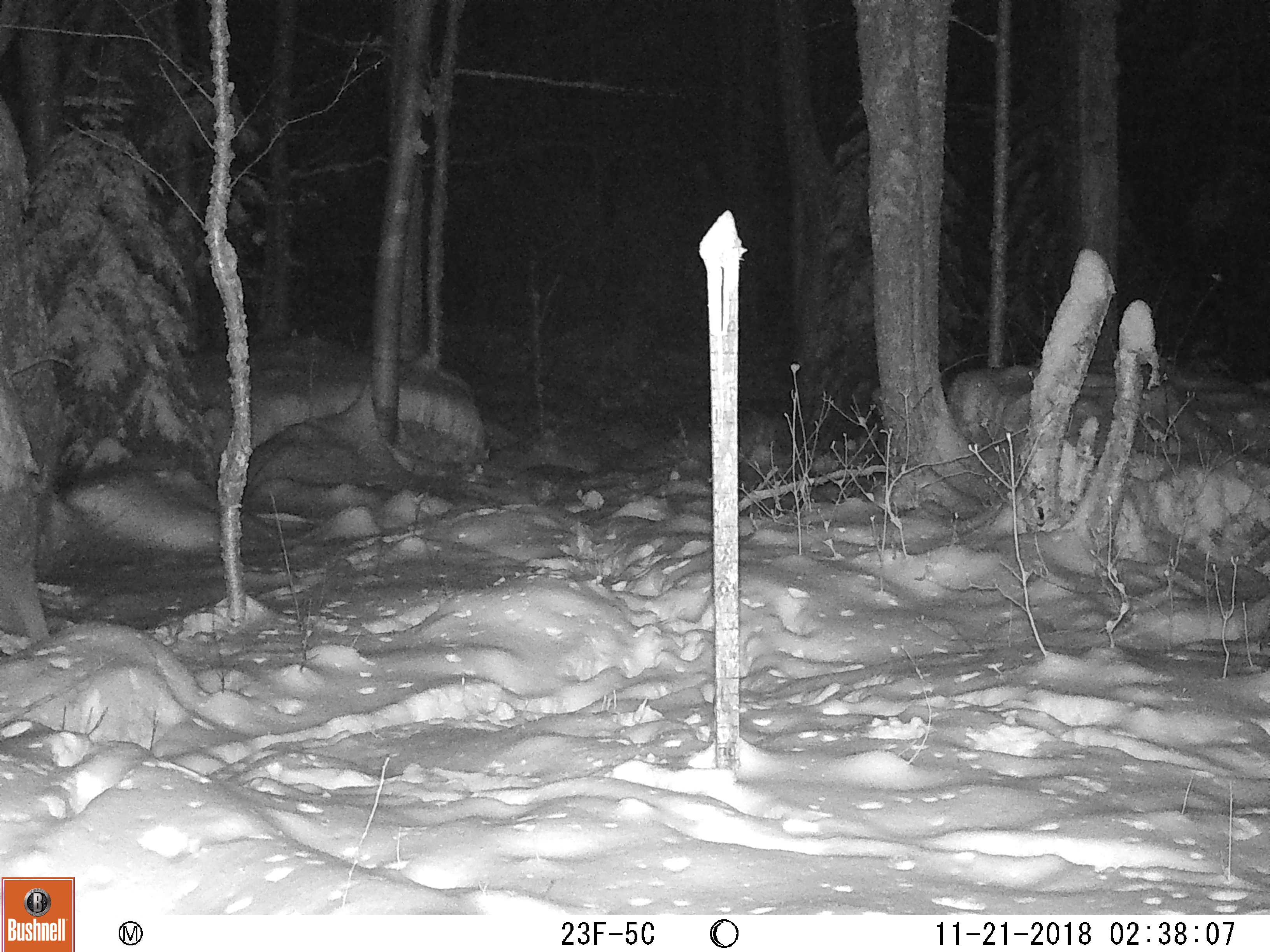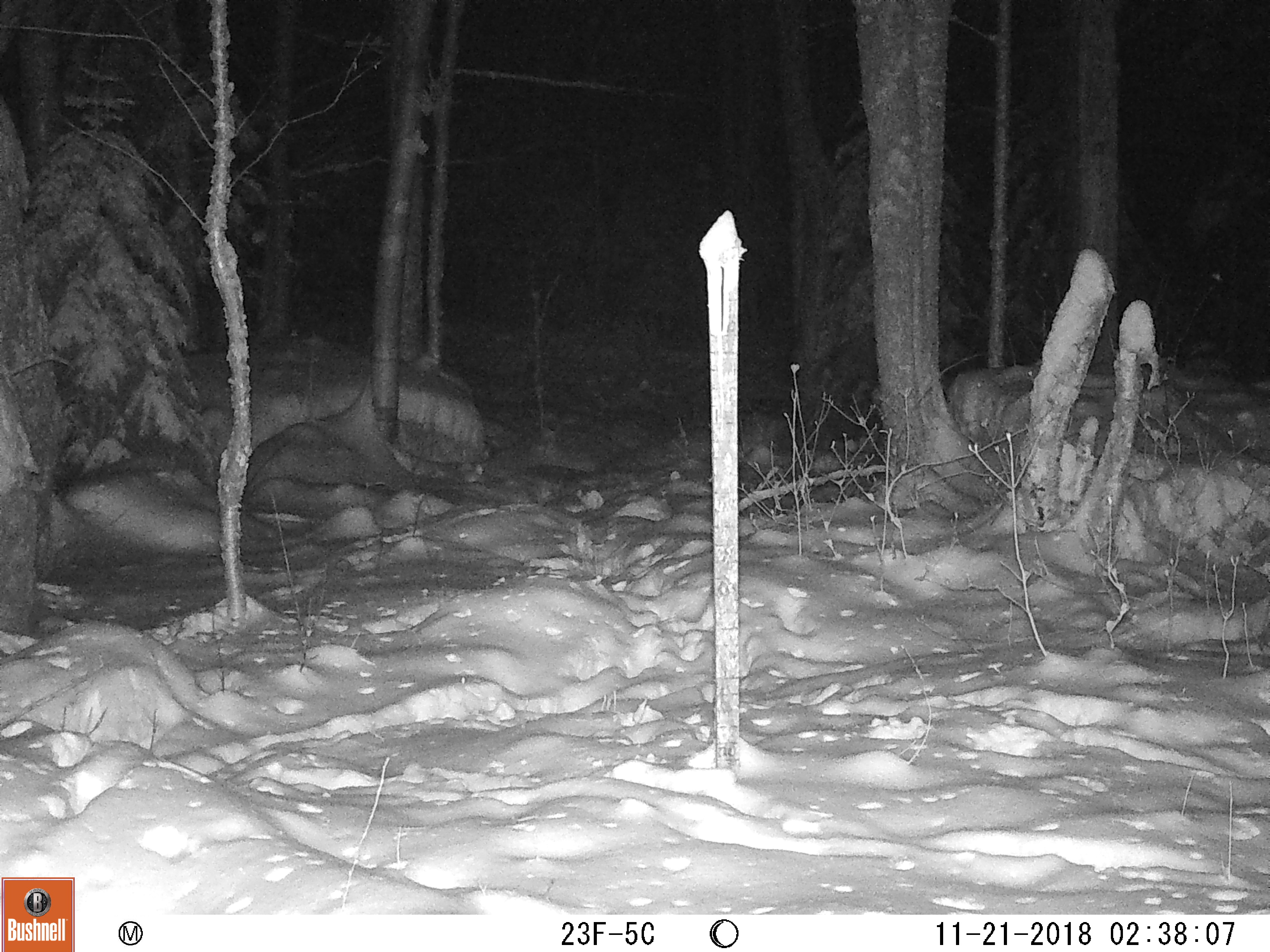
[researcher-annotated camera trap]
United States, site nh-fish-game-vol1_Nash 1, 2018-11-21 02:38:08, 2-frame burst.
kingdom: Animalia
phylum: Chordata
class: Mammalia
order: Artiodactyla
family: Cervidae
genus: Odocoileus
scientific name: Odocoileus virginianus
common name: white-tailed deer